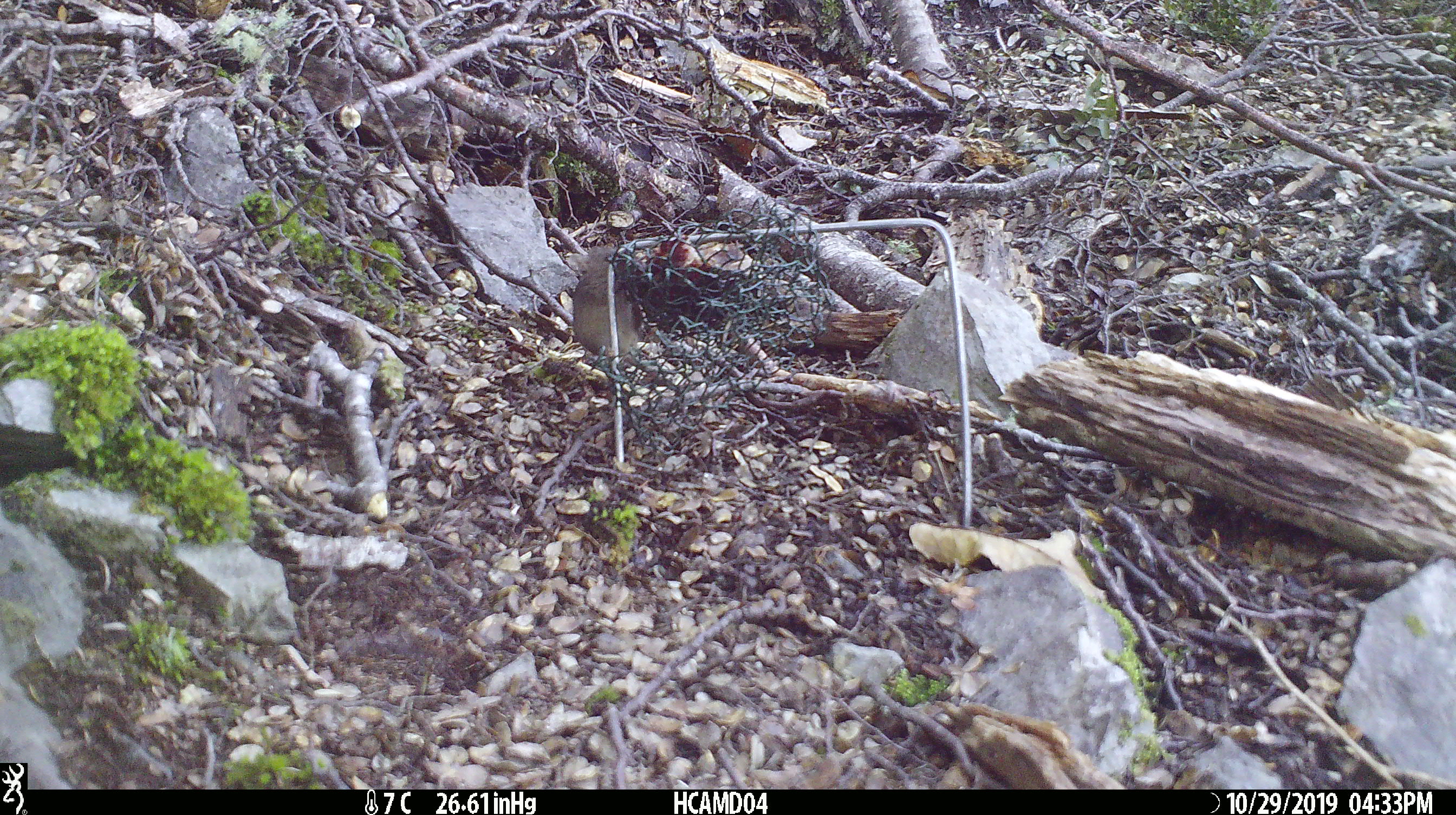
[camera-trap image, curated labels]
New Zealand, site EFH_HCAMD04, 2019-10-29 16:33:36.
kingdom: Animalia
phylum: Chordata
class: Mammalia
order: Rodentia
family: Muridae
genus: Mus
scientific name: Mus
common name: mouse